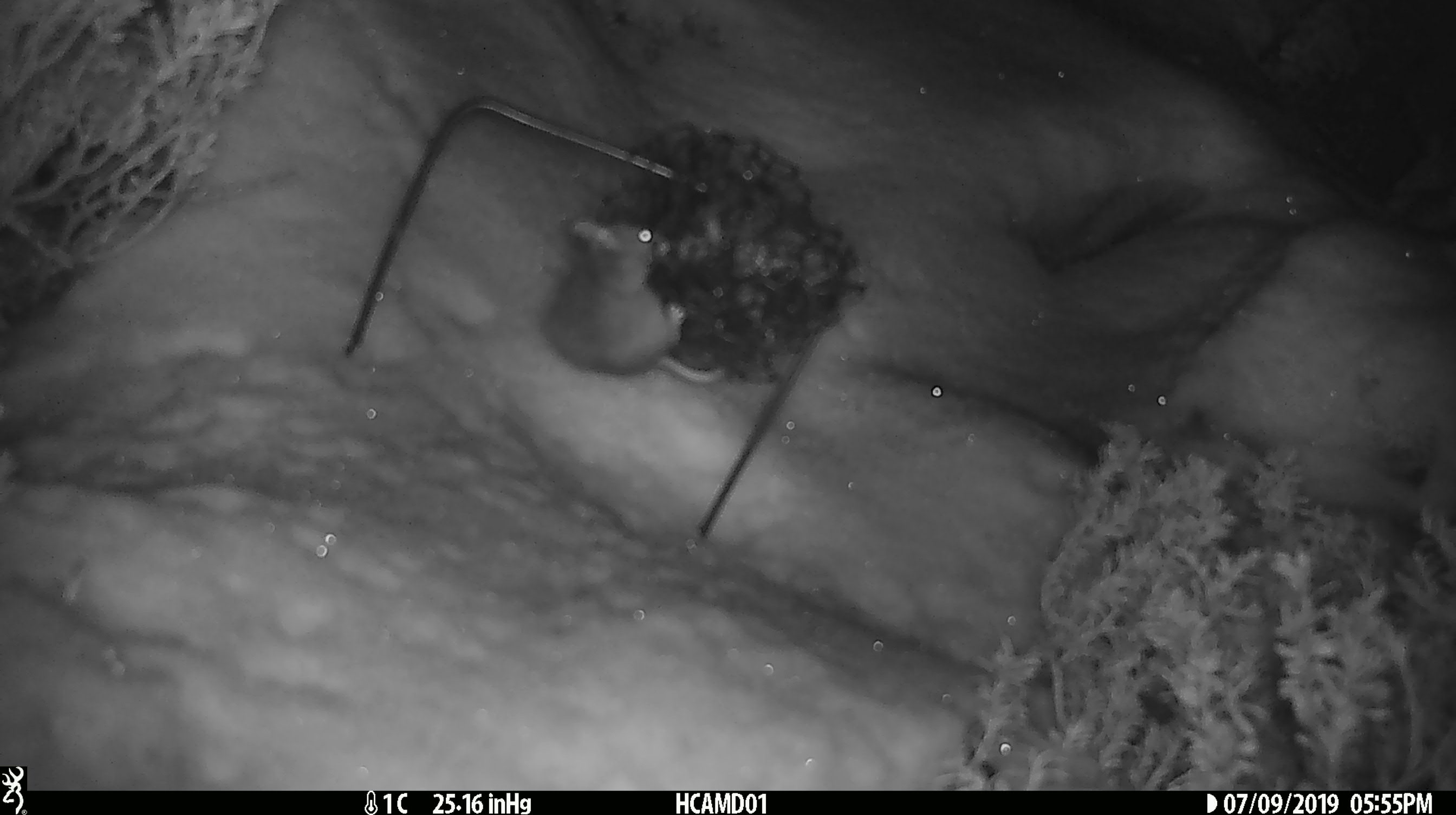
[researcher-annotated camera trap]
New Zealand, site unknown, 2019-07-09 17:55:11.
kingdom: Animalia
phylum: Chordata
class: Mammalia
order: Rodentia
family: Muridae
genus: Mus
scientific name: Mus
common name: mouse